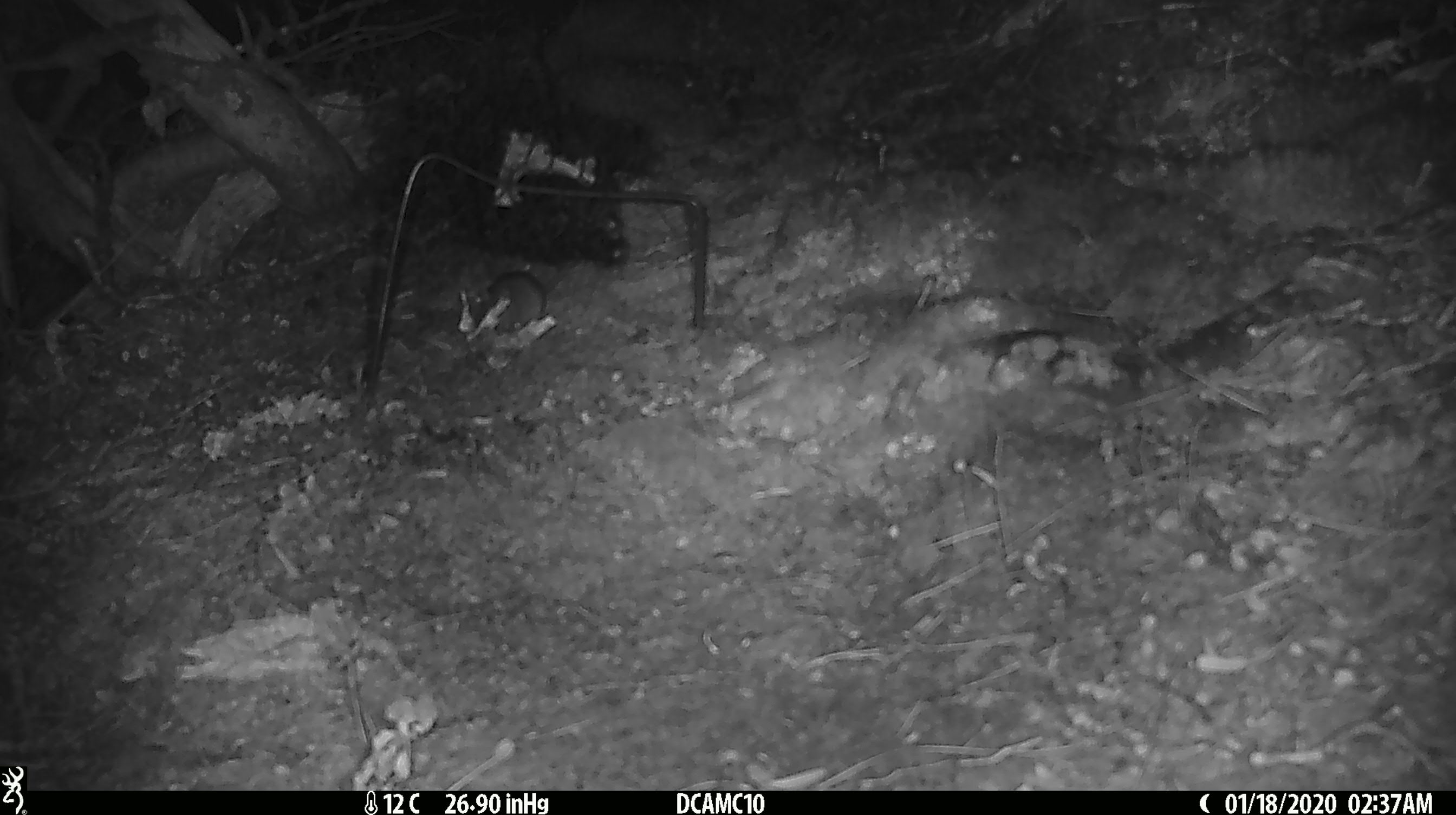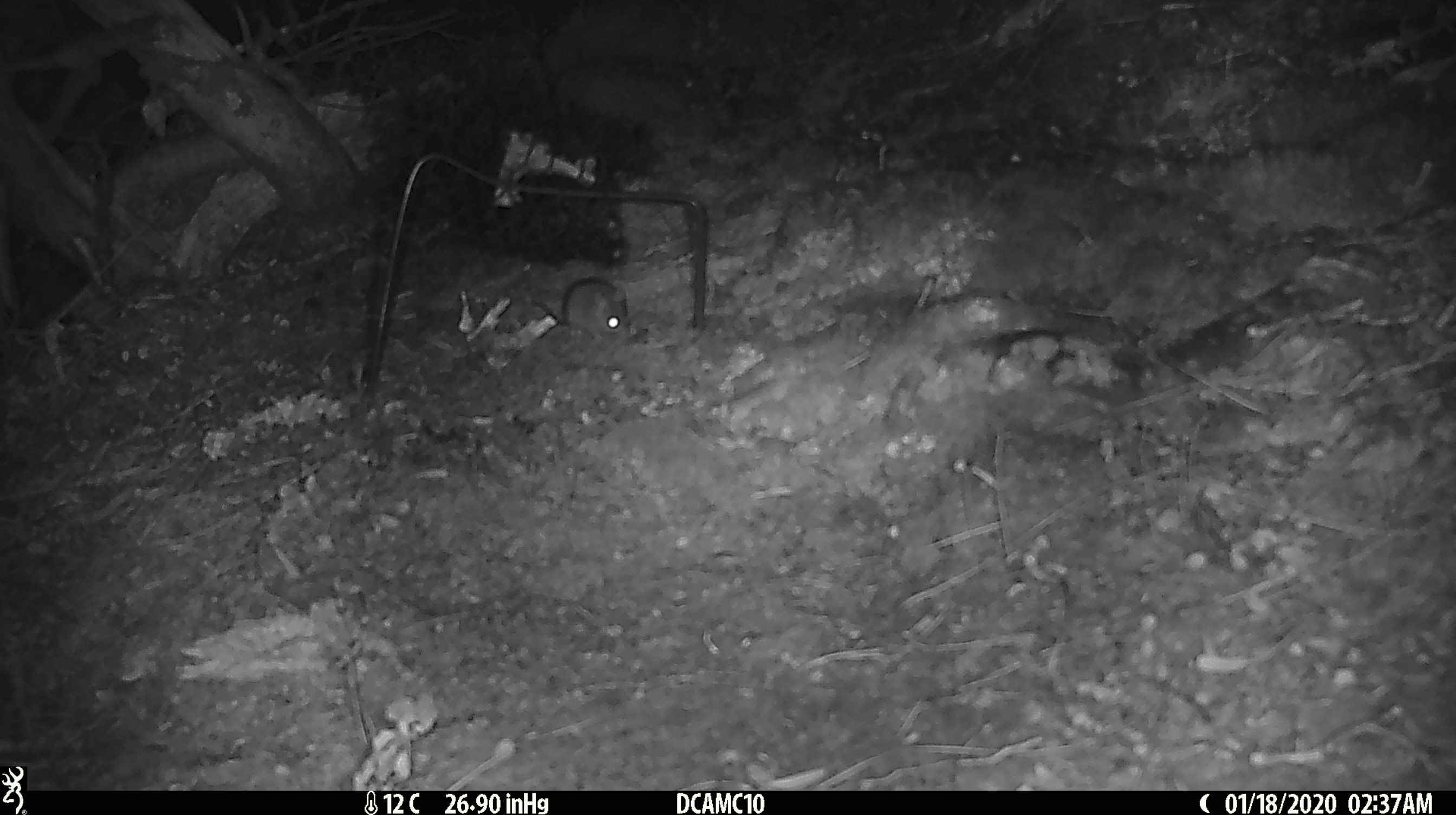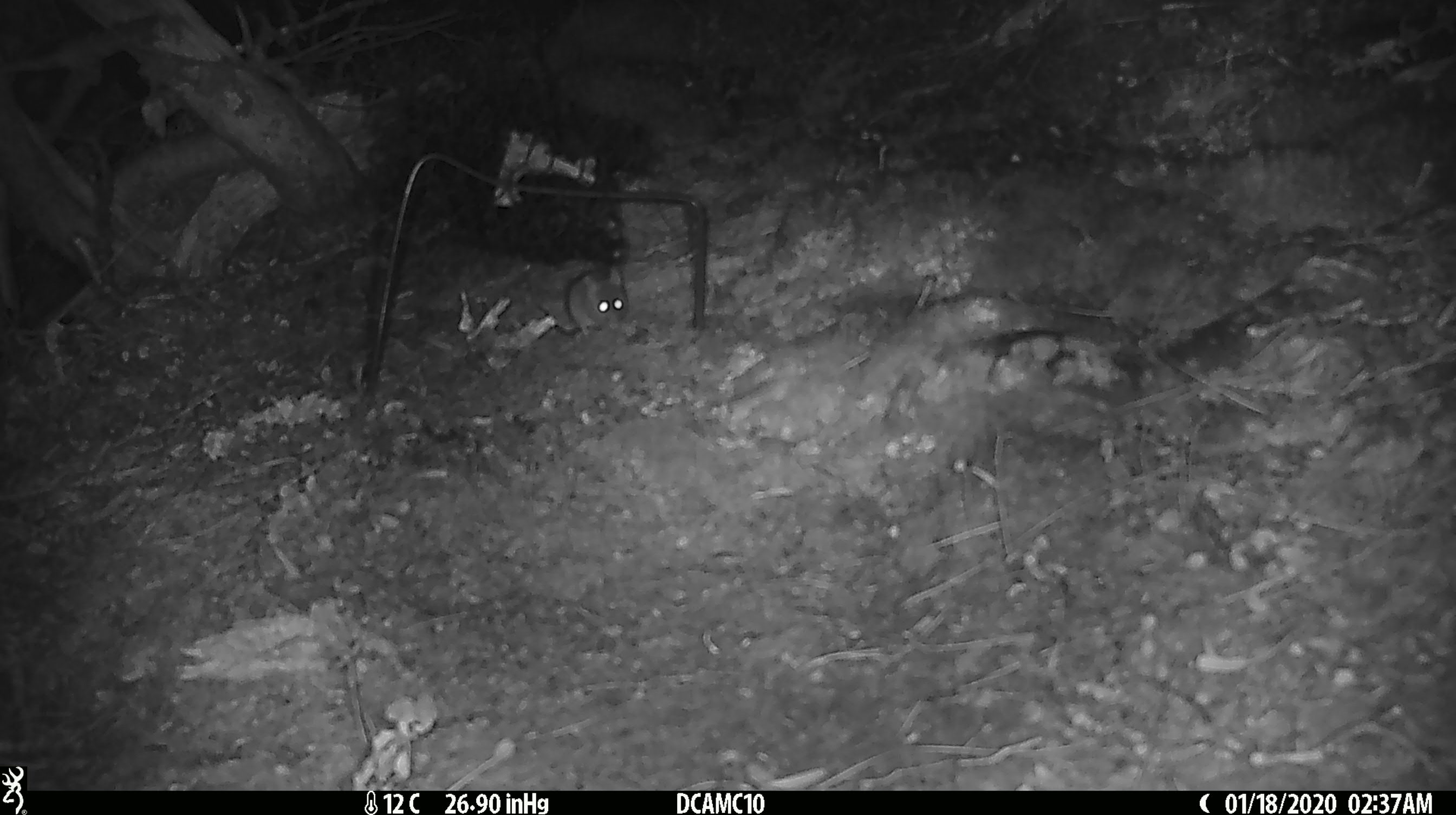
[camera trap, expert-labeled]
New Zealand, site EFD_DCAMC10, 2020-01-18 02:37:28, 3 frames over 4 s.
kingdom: Animalia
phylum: Chordata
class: Mammalia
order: Rodentia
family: Muridae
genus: Mus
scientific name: Mus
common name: mouse